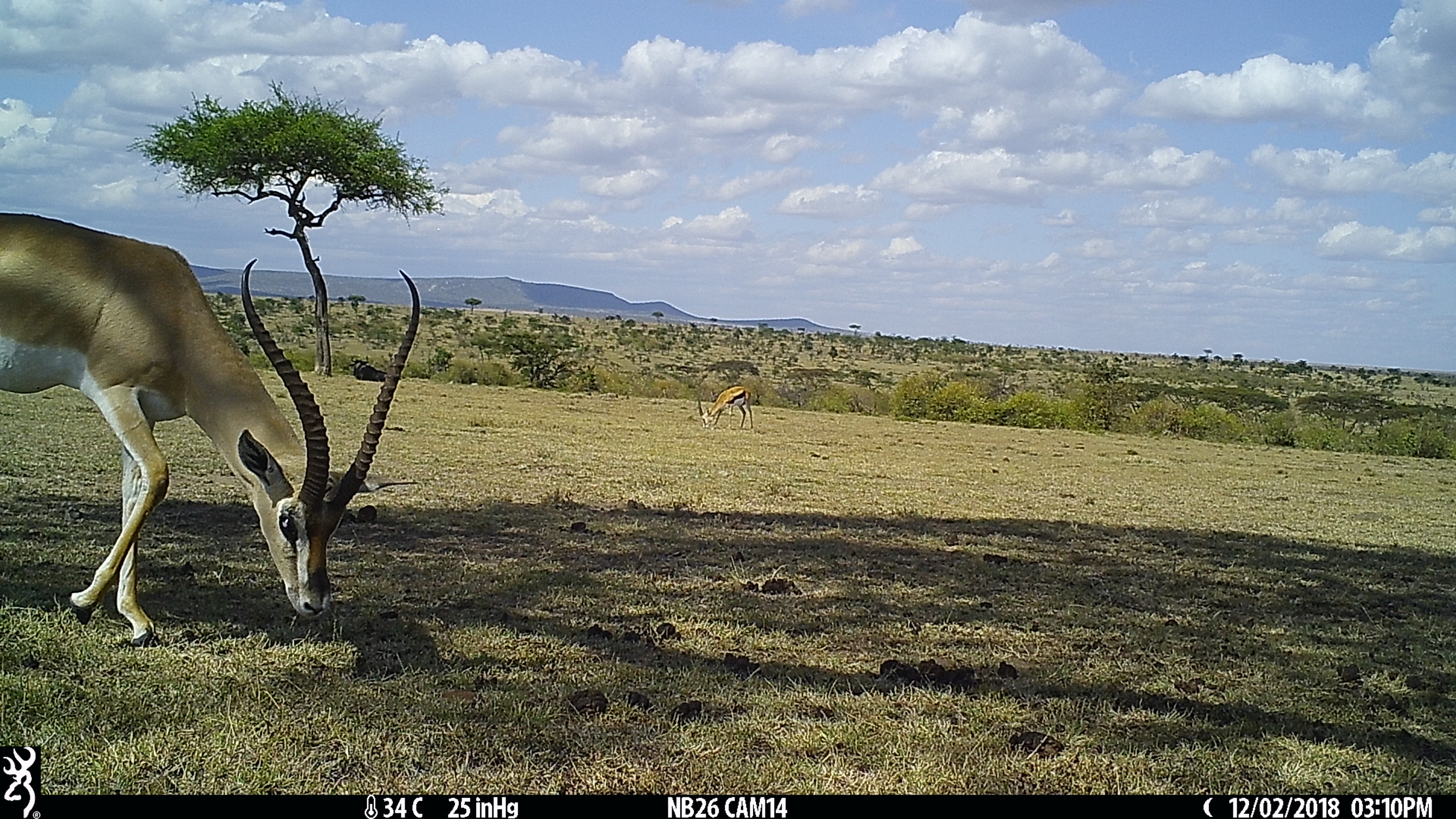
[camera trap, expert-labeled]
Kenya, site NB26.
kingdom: Animalia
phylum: Chordata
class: Mammalia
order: Artiodactyla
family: Bovidae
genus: Nanger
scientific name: Nanger granti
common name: grant's gazelle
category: gazelle grants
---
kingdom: Animalia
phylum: Chordata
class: Mammalia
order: Artiodactyla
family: Bovidae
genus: Connochaetes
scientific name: Connochaetes taurinus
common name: blue wildebeest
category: wildebeest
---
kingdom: Animalia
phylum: Chordata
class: Mammalia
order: Artiodactyla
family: Bovidae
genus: Eudorcas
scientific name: Eudorcas thomsonii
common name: thomon's gazelle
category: gazelle thomsons